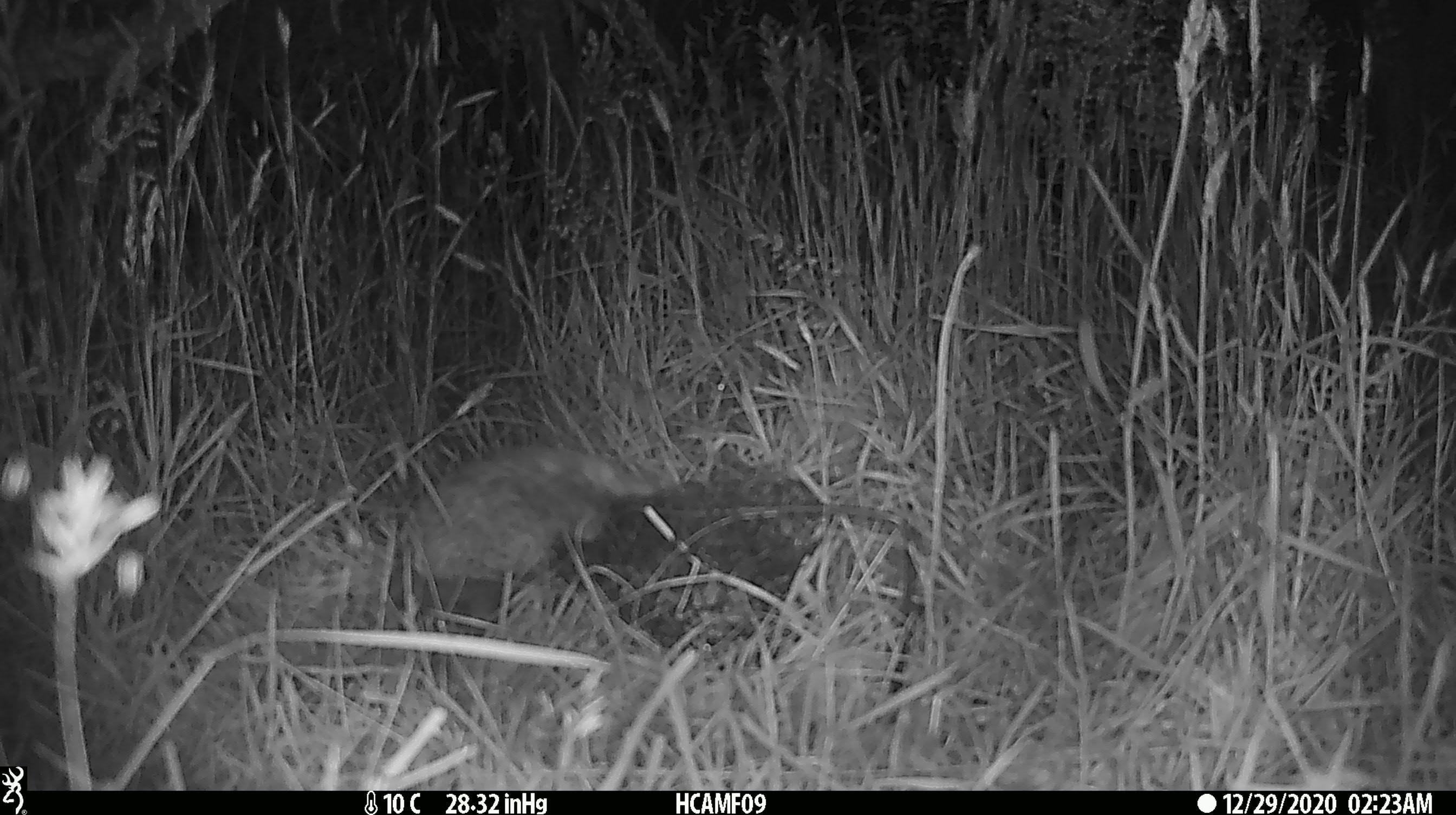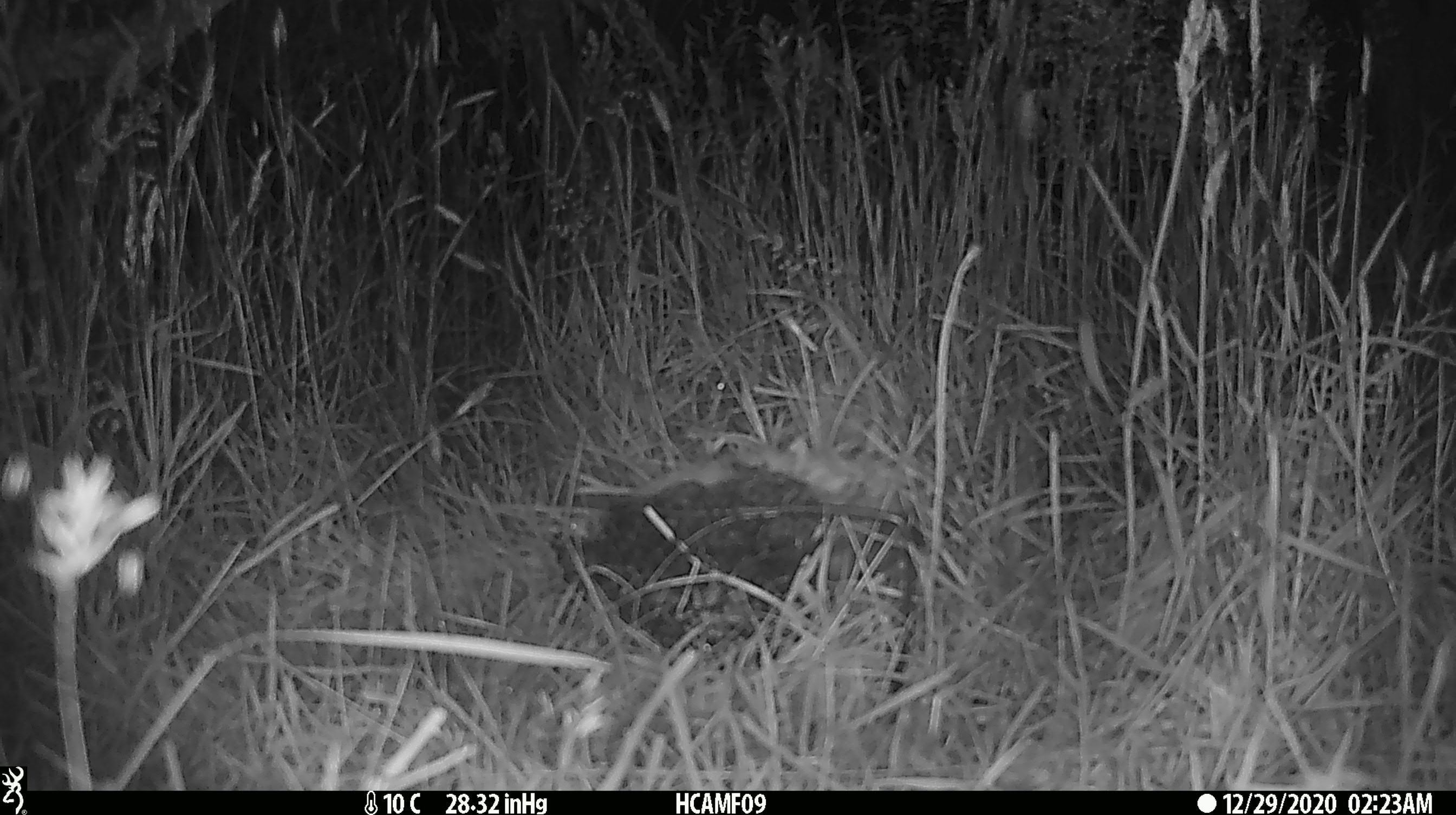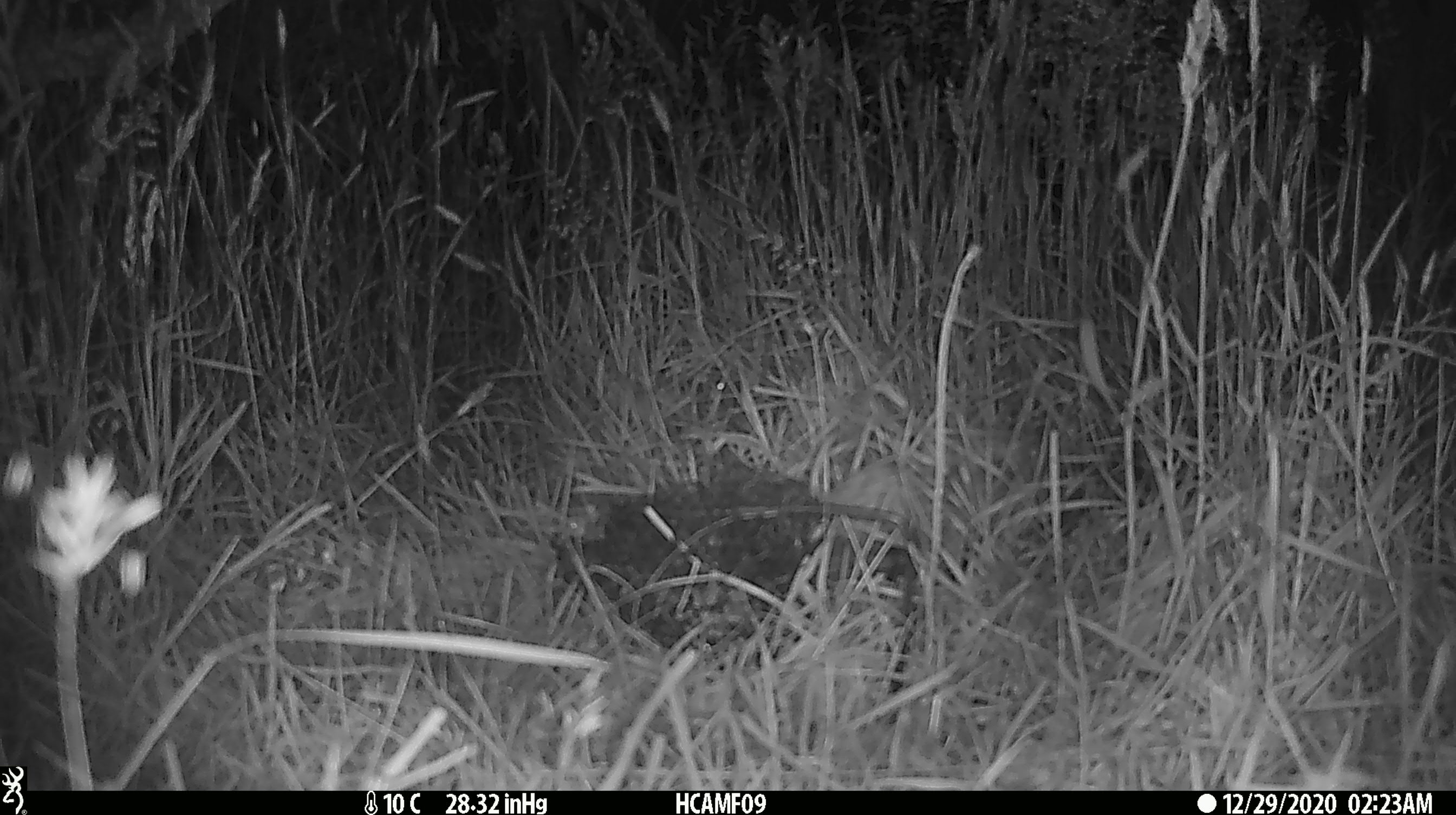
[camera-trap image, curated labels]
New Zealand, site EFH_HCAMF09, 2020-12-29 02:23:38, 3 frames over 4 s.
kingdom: Animalia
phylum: Chordata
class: Mammalia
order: Eulipotyphla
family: Erinaceidae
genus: Erinaceus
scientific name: Erinaceus europaeus europaeus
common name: european hedgehog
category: hedgehog